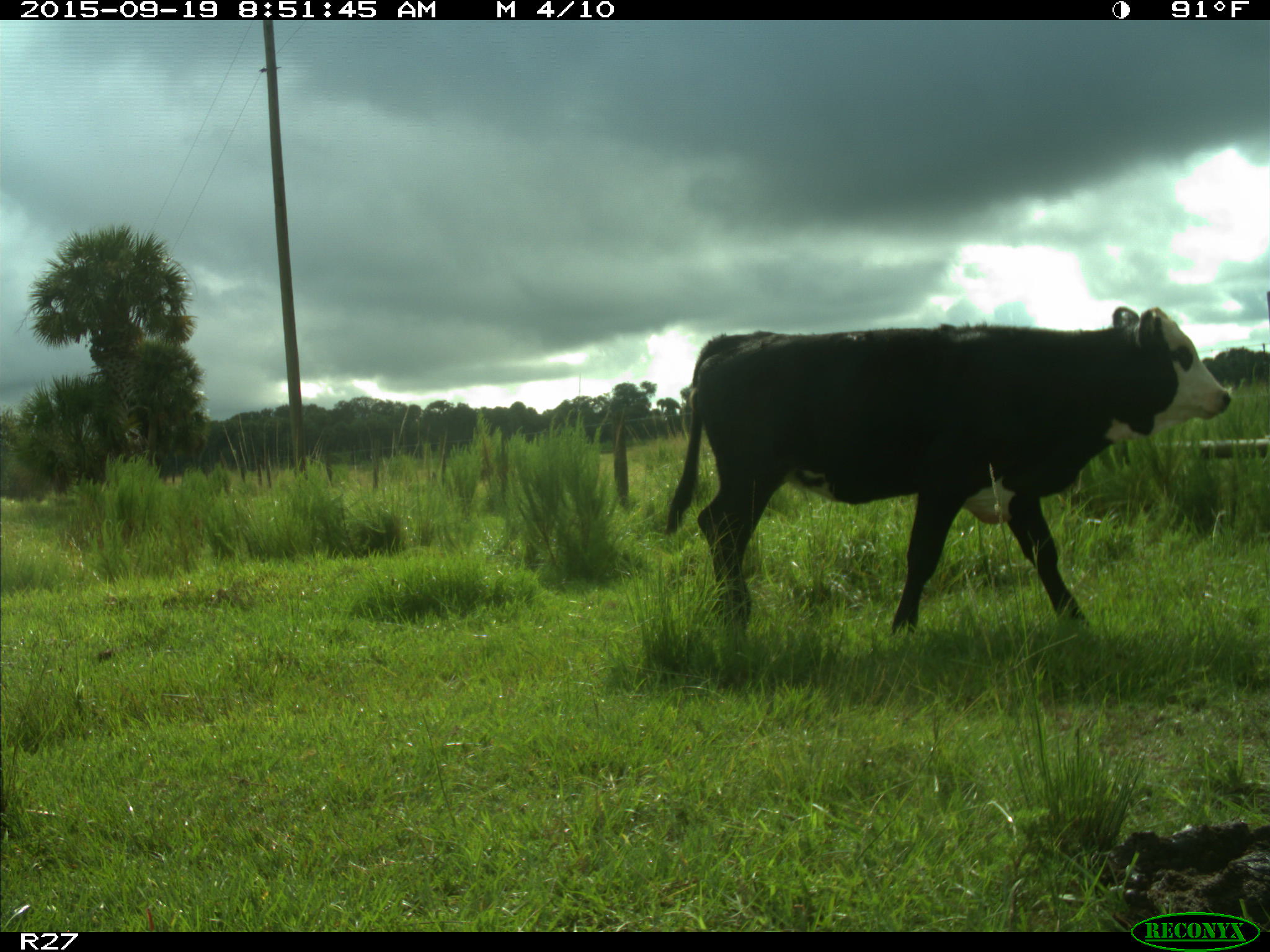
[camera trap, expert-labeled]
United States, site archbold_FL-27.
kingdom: Animalia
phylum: Chordata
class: Mammalia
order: Artiodactyla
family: Bovidae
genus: Bos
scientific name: Bos taurus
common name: domestic cow